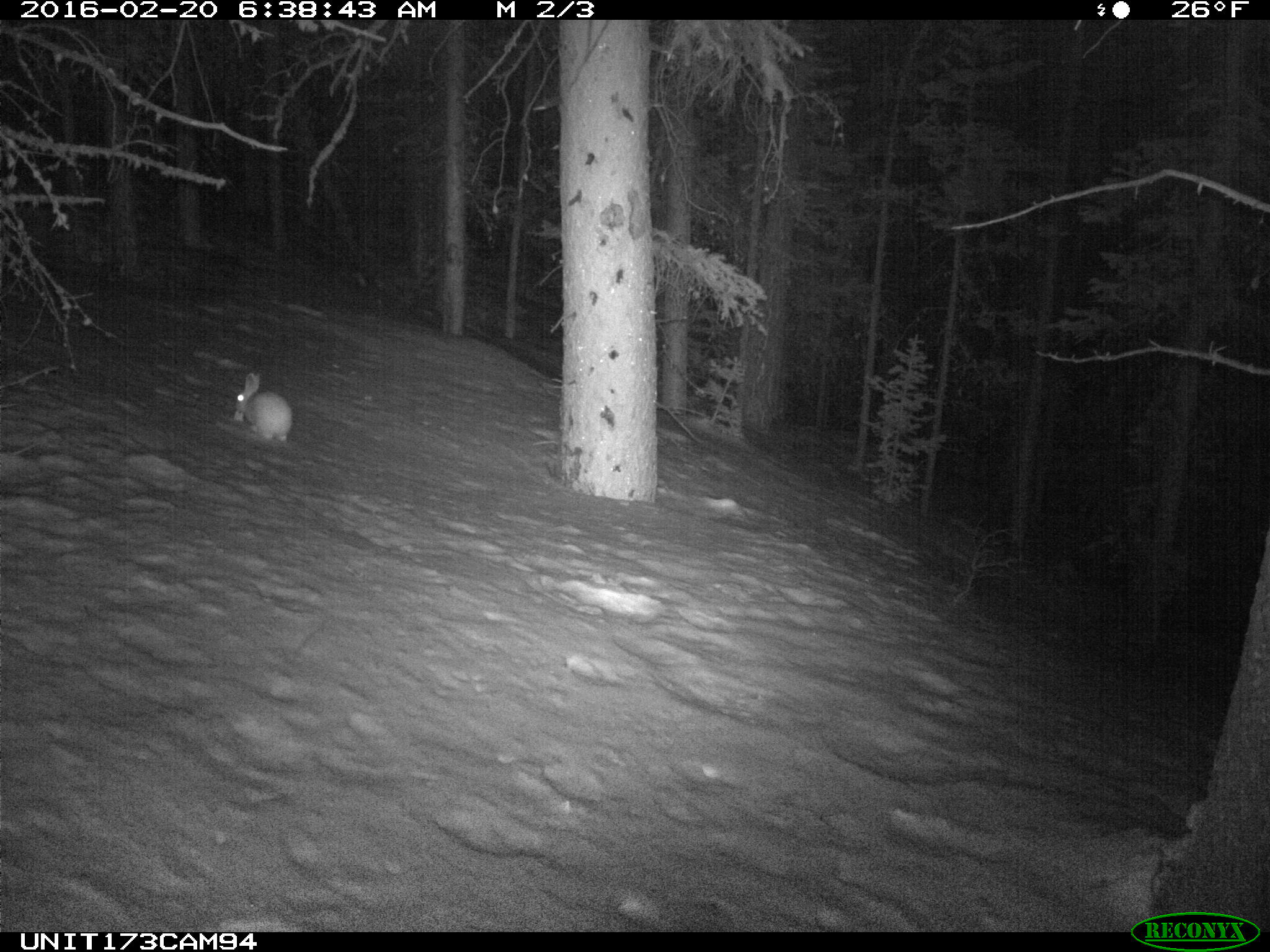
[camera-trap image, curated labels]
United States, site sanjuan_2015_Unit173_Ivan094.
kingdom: Animalia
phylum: Chordata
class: Mammalia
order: Lagomorpha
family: Leporidae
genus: Lepus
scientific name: Lepus americanus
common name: snowshoe hare